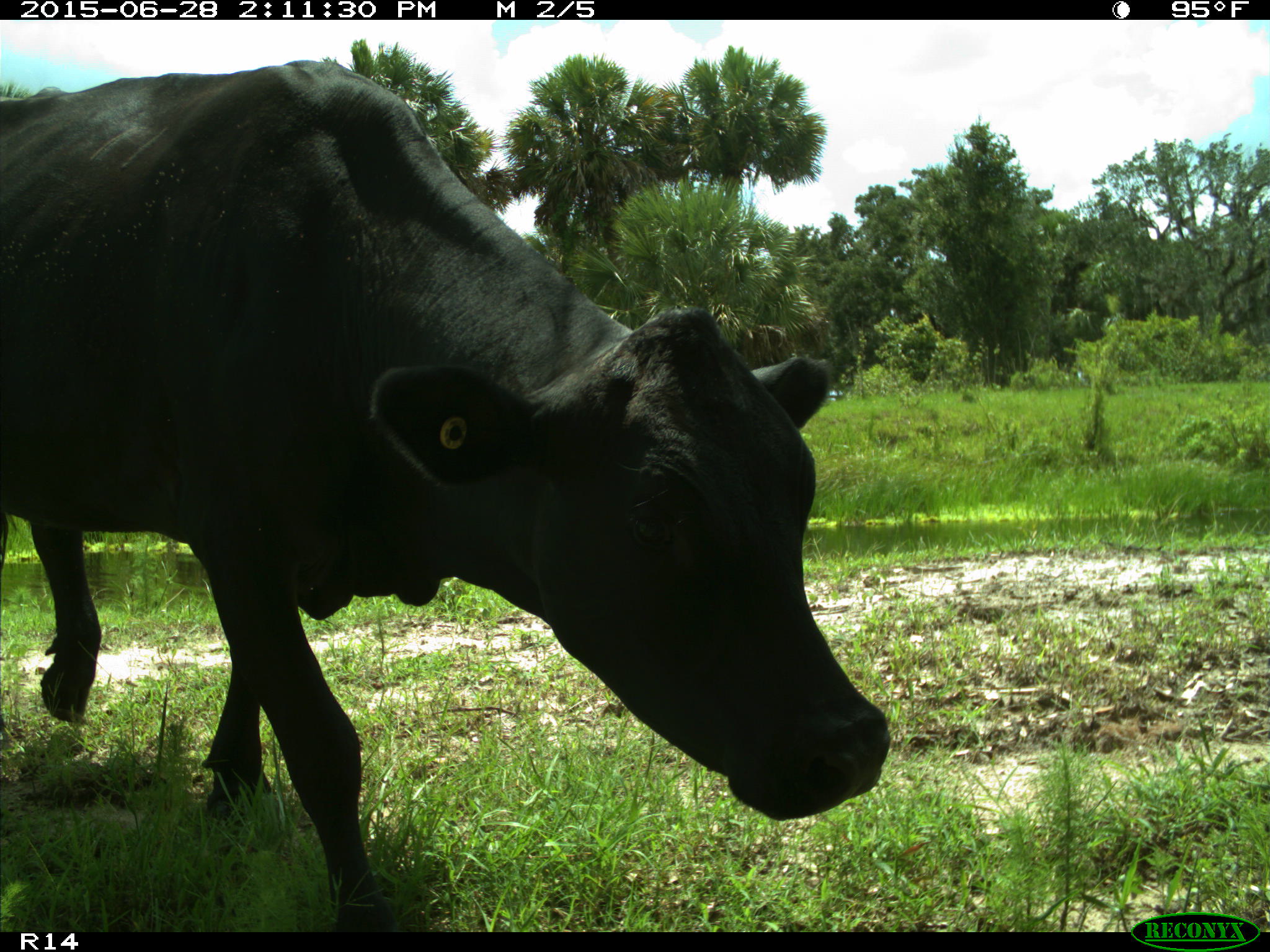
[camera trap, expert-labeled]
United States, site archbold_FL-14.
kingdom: Animalia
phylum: Chordata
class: Mammalia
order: Artiodactyla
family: Bovidae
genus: Bos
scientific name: Bos taurus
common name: domestic cow